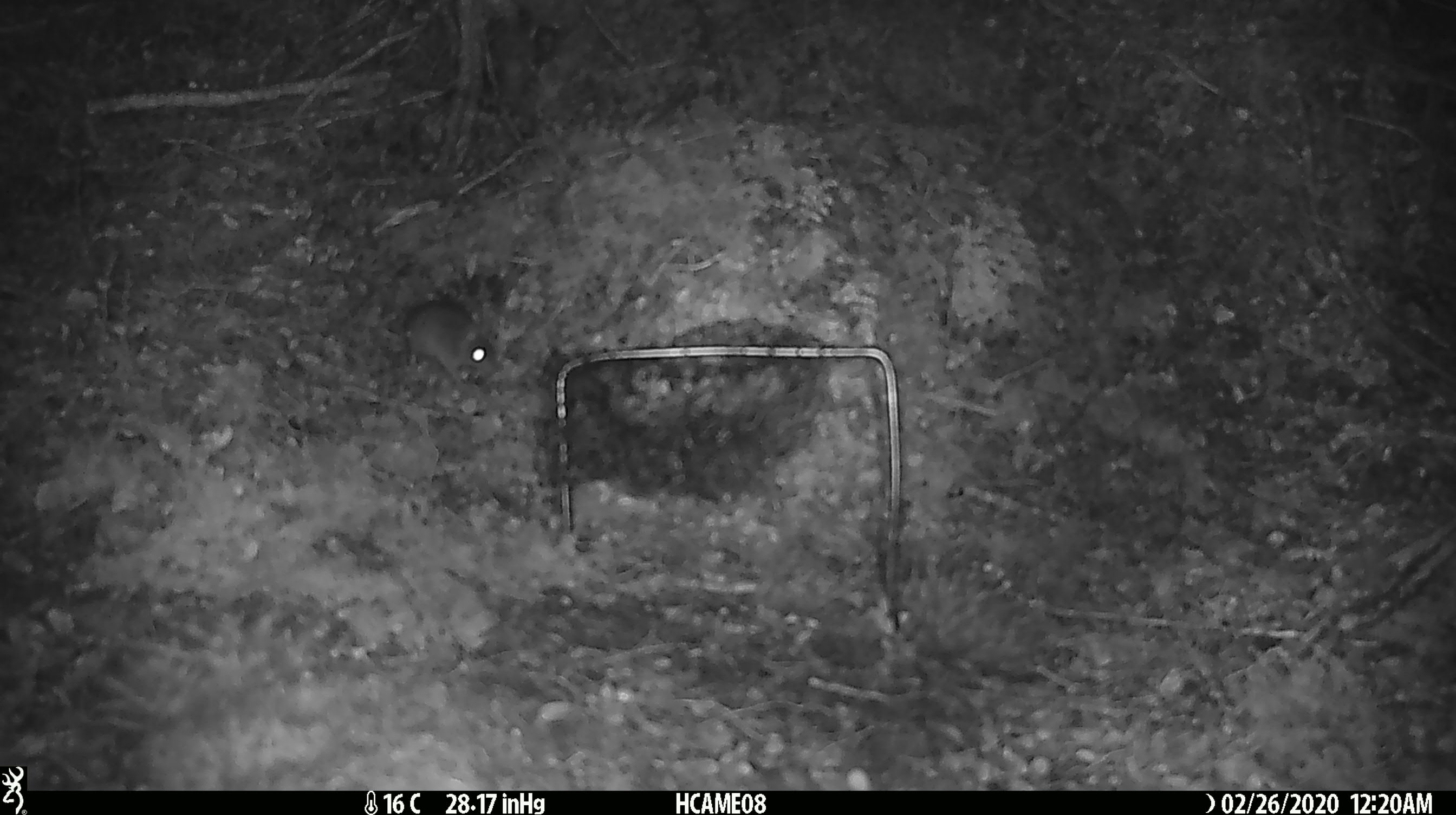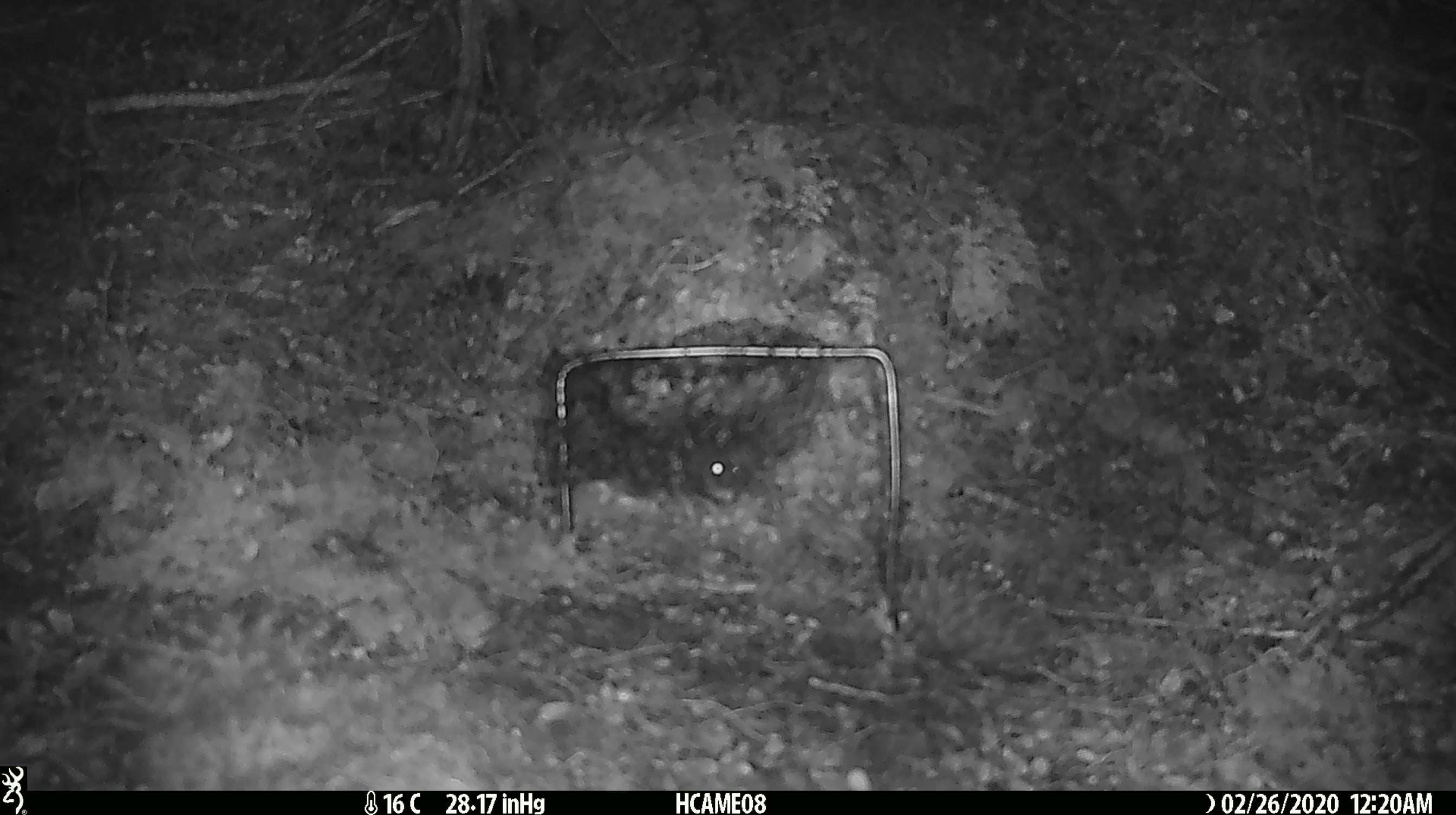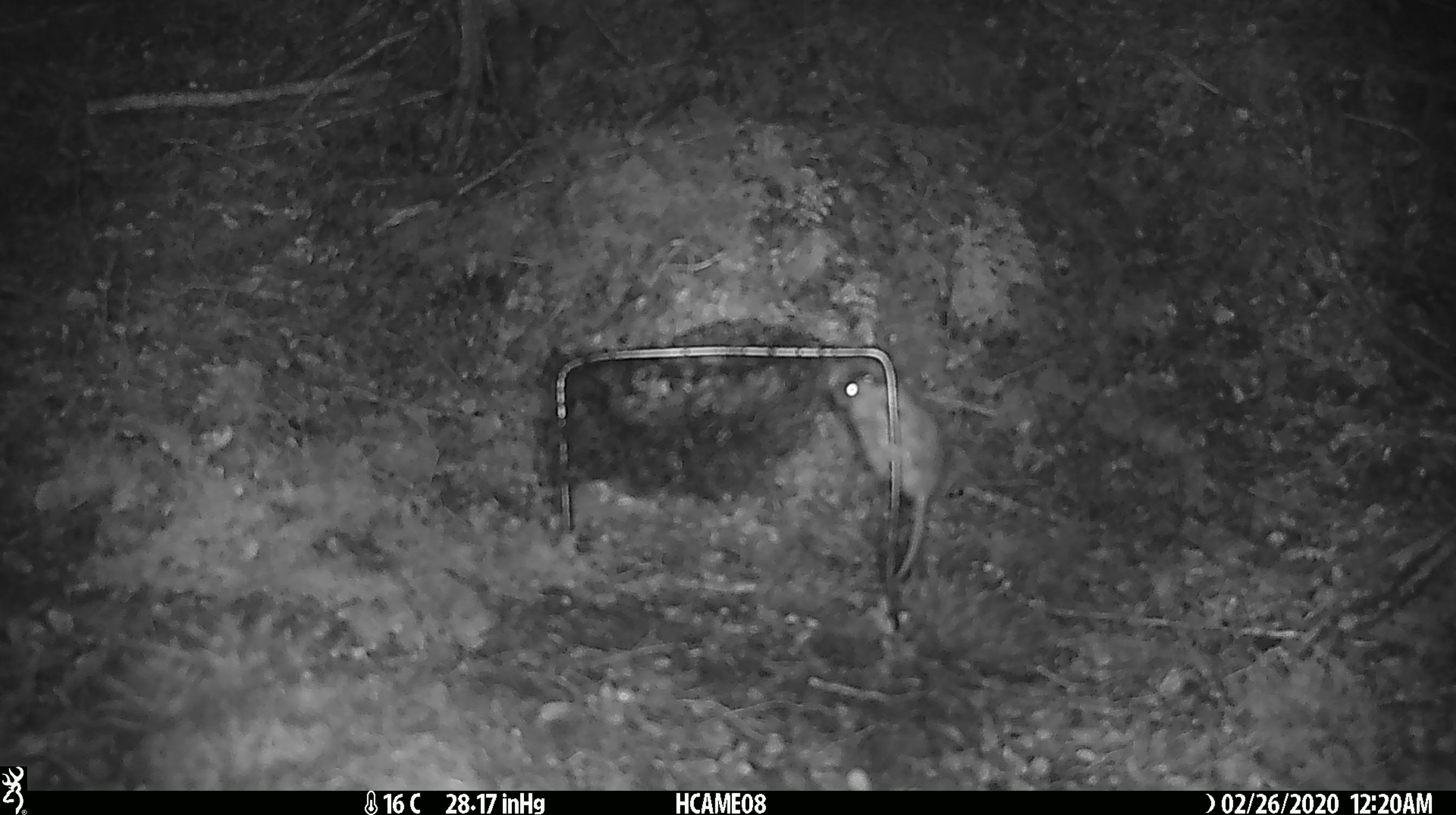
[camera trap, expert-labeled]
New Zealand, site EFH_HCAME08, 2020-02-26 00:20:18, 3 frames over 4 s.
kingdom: Animalia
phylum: Chordata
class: Mammalia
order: Rodentia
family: Muridae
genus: Mus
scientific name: Mus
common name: mouse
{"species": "mouse (Mus)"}